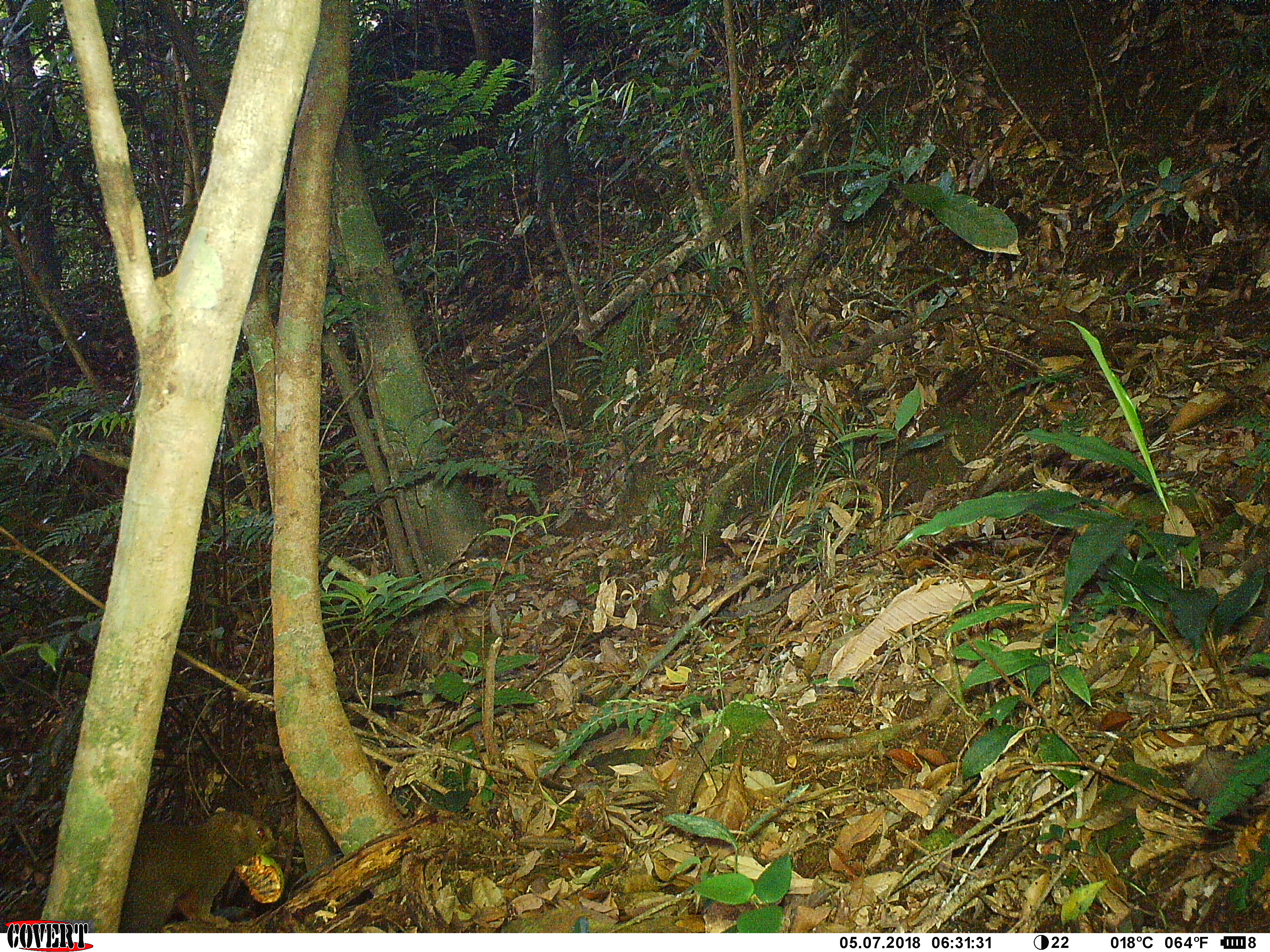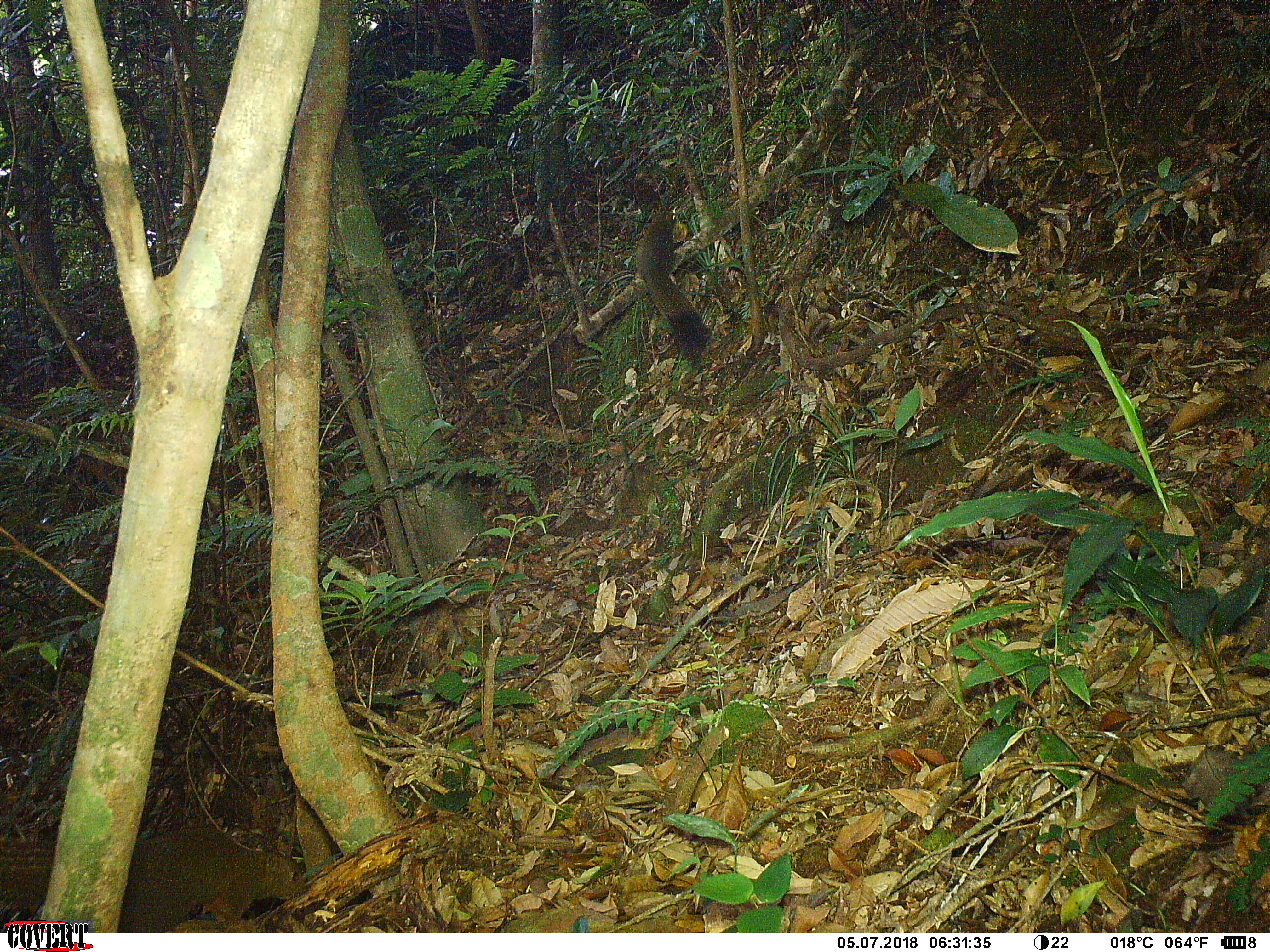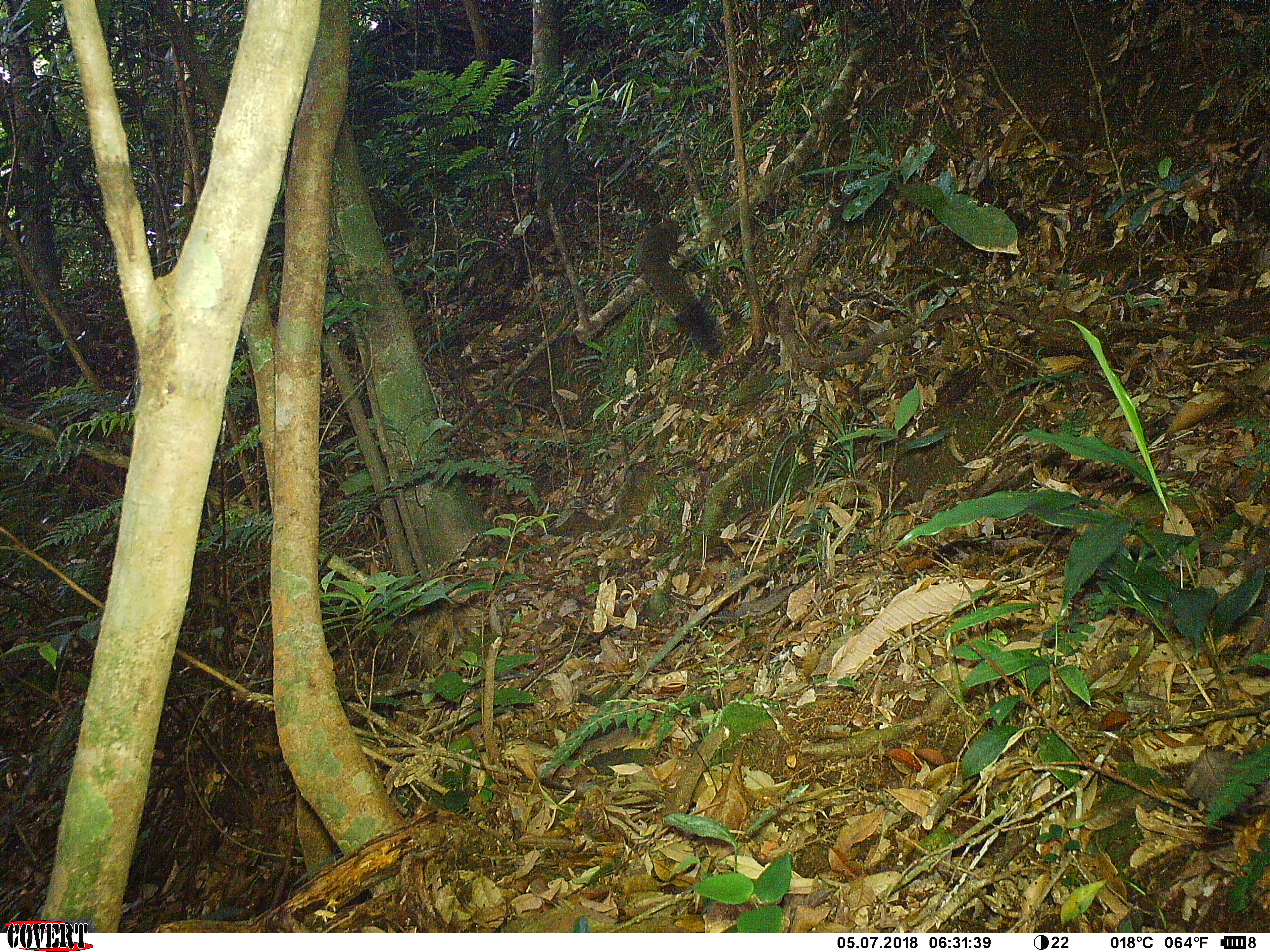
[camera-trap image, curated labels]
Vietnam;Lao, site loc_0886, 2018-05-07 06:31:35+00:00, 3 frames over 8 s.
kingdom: Animalia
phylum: Chordata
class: Mammalia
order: Rodentia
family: Sciuridae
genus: Sciurus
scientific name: Sciurus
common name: squirrel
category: unidentified squirrel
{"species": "unidentified squirrel (squirrel) (Sciurus)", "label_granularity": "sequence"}